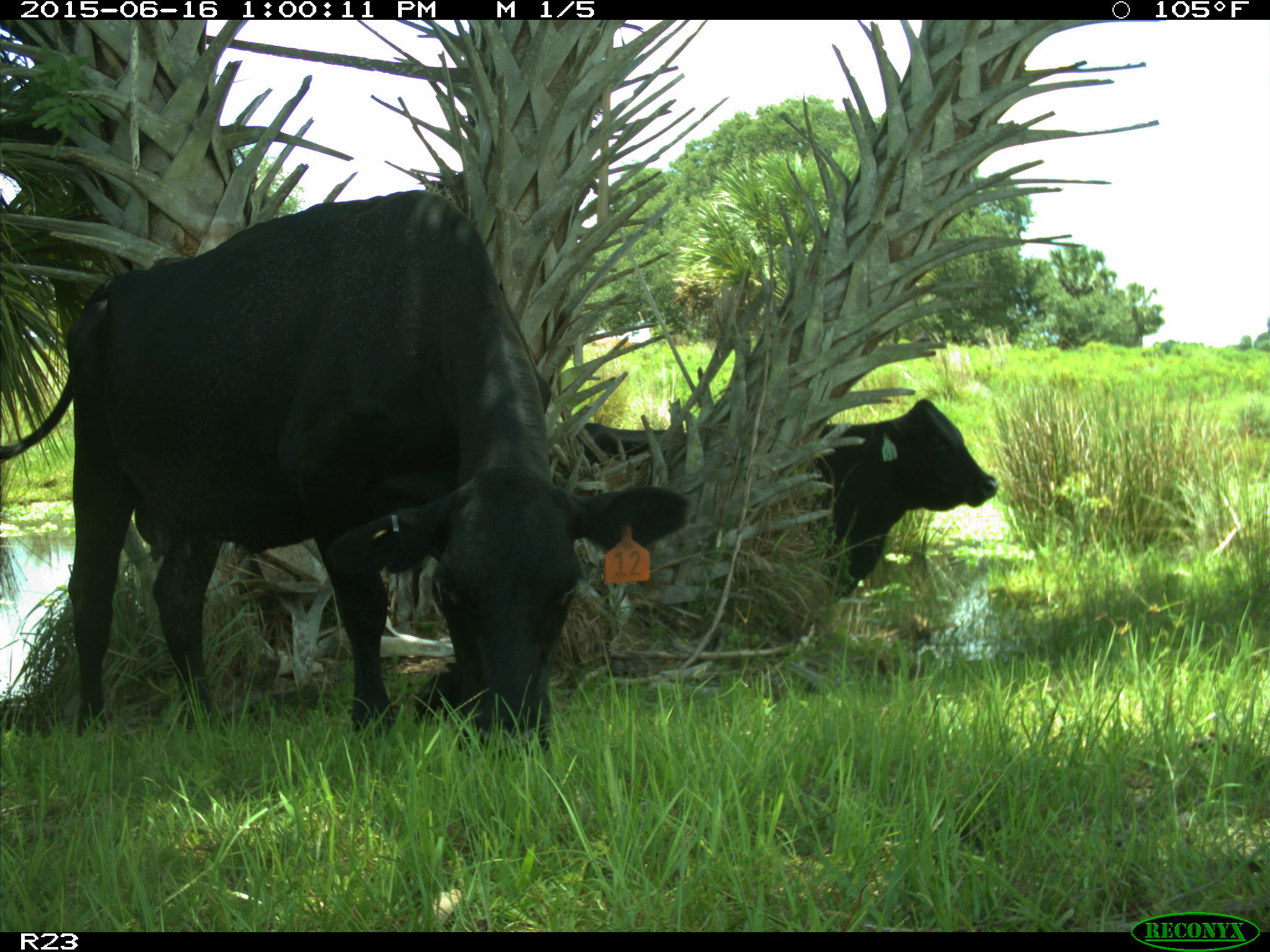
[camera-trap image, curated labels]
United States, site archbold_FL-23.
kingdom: Animalia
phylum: Chordata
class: Mammalia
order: Artiodactyla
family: Bovidae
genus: Bos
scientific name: Bos taurus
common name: domestic cow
Bos taurus (domestic cow).